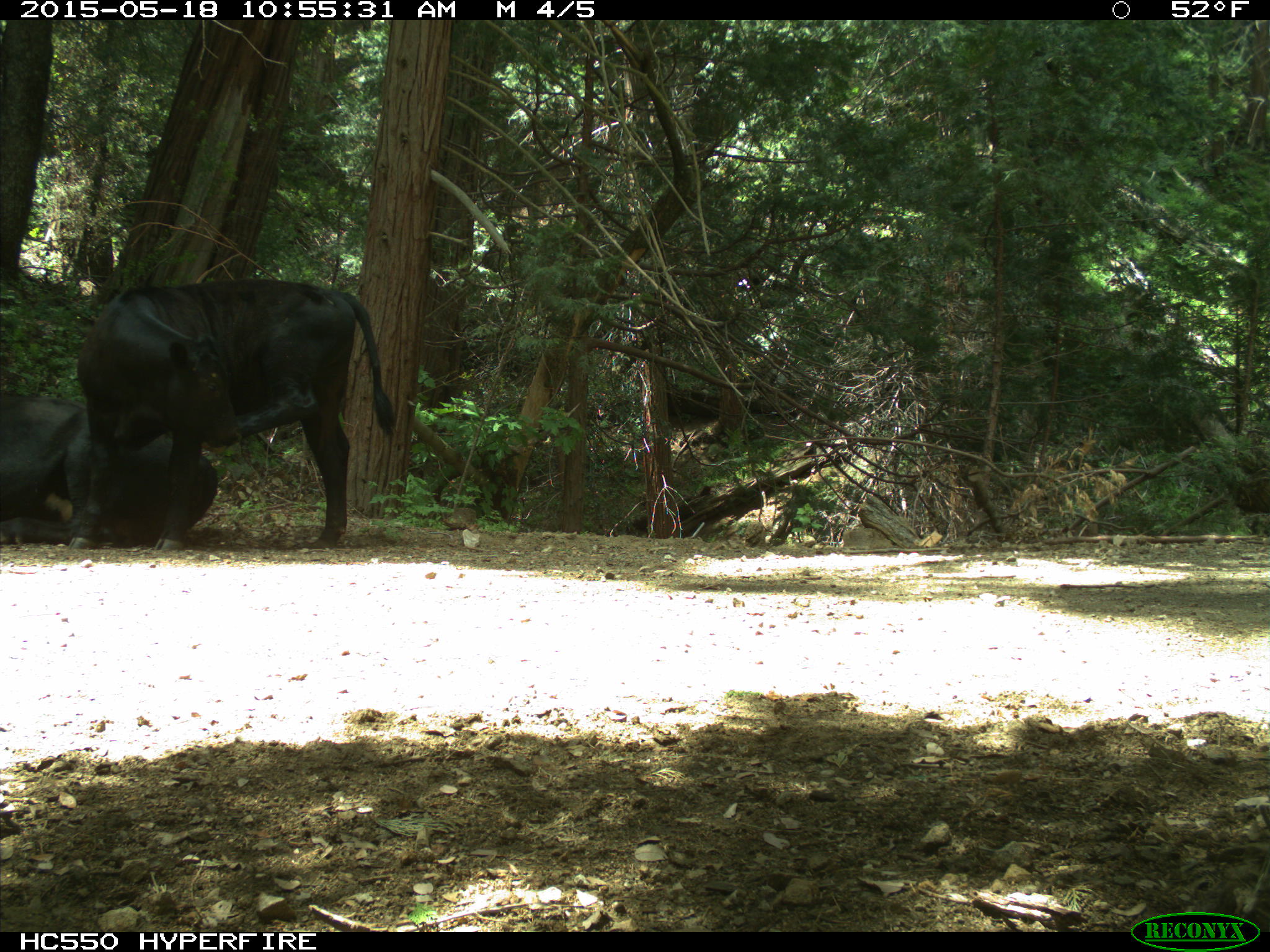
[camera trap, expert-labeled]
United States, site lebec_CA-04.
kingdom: Animalia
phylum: Chordata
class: Mammalia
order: Artiodactyla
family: Bovidae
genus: Bos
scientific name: Bos taurus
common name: domestic cow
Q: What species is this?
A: Bos taurus (domestic cow).